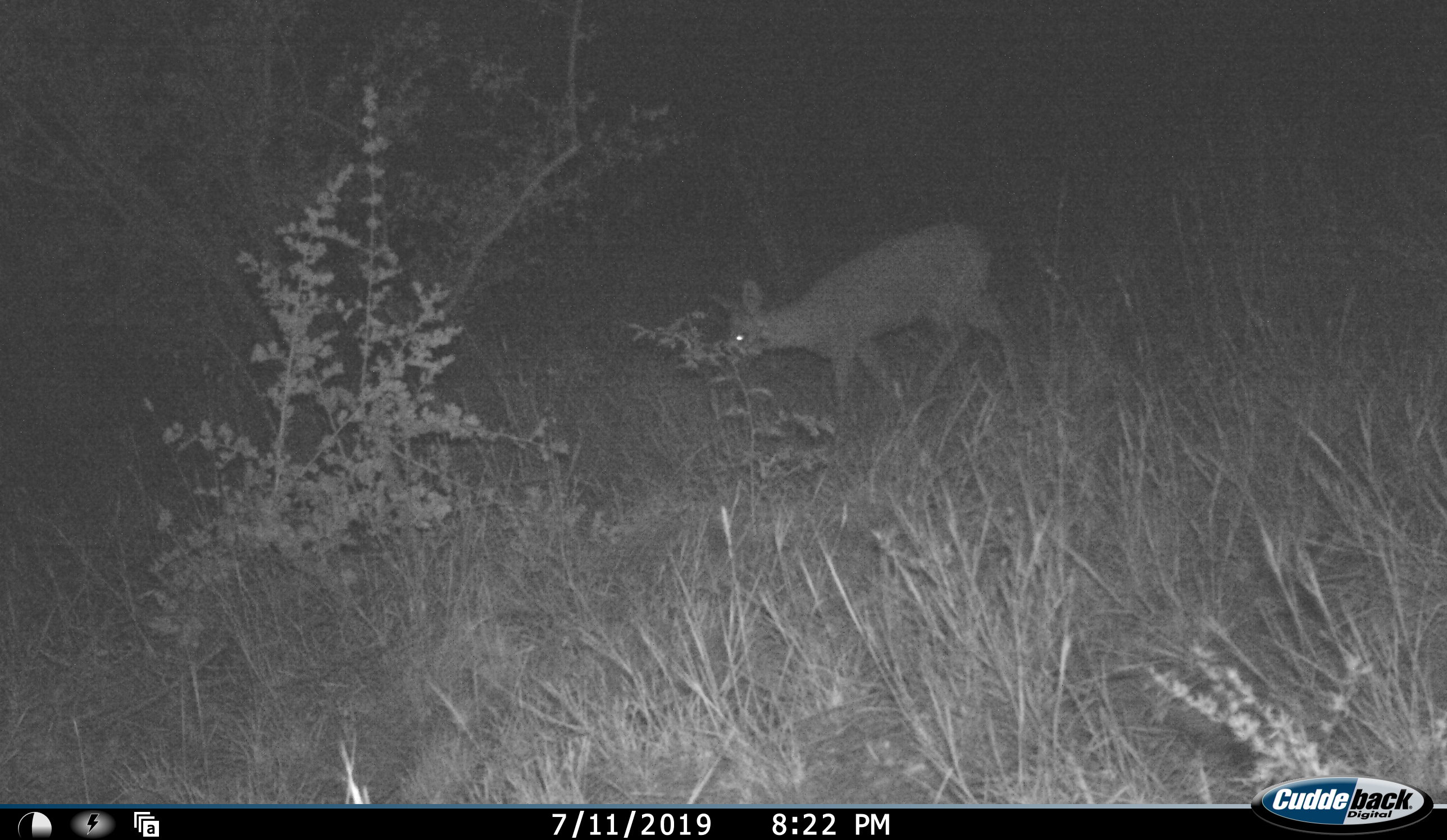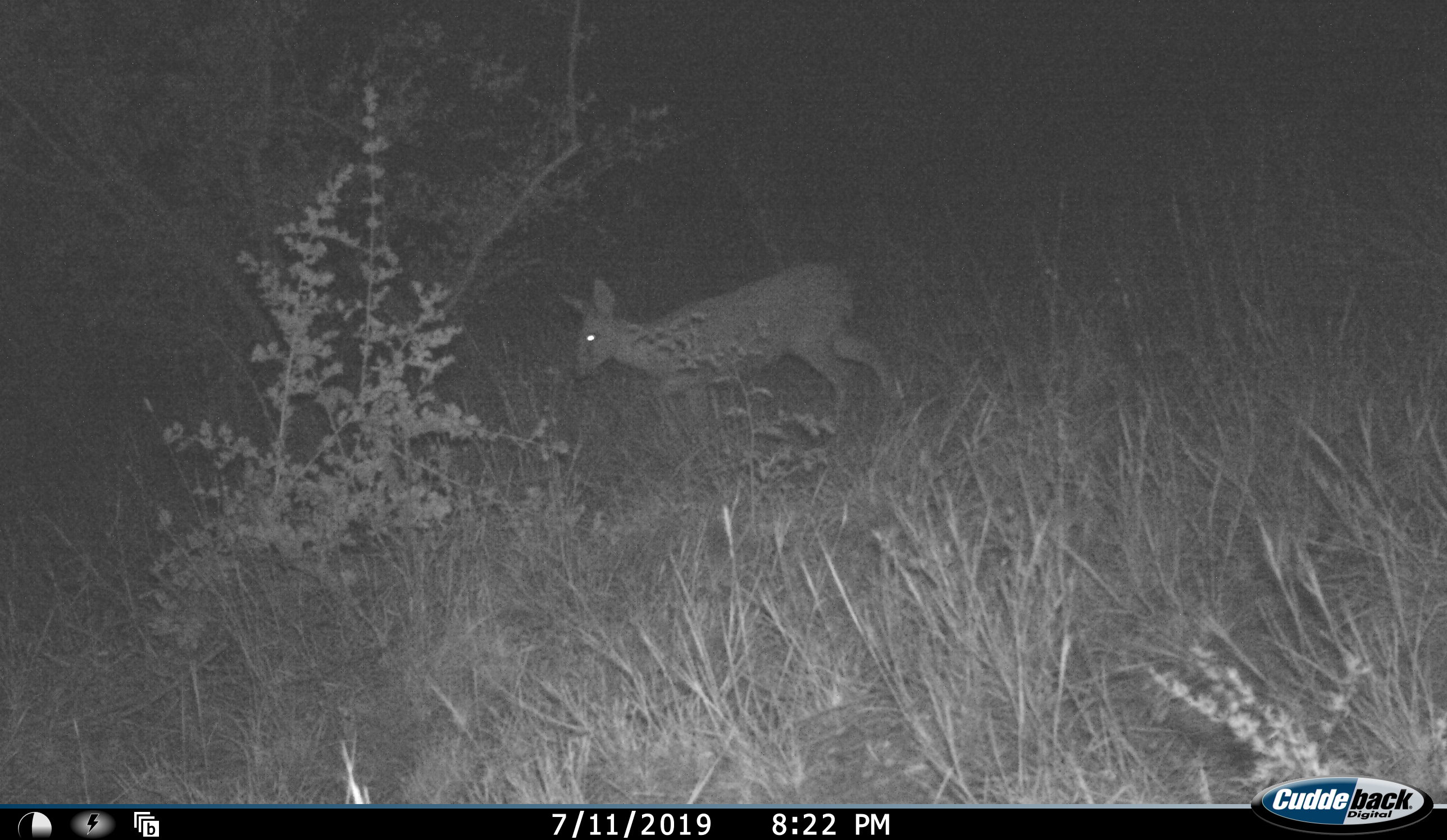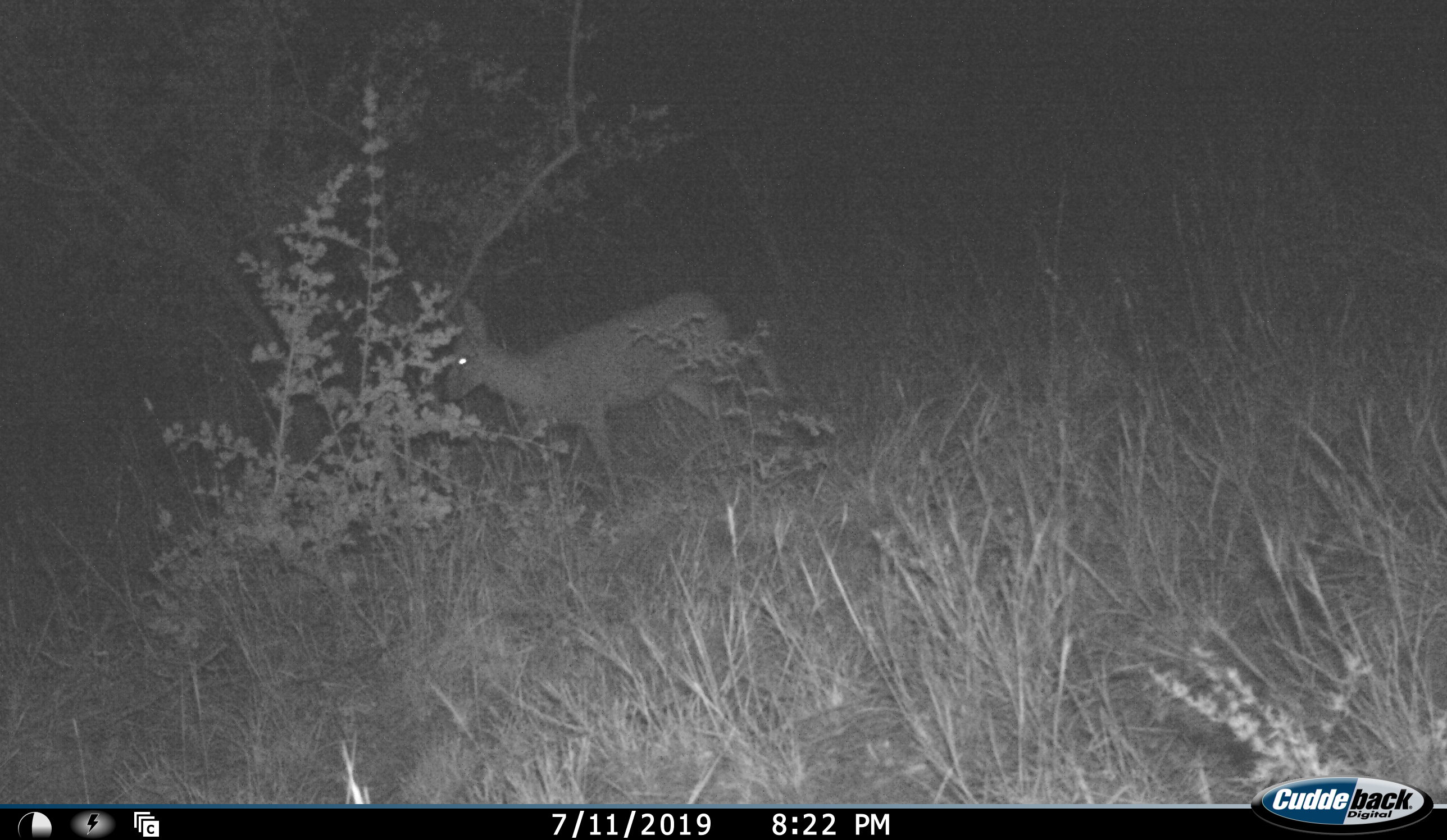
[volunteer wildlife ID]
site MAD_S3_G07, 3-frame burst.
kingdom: Animalia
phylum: Chordata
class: Mammalia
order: Artiodactyla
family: Bovidae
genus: Raphicerus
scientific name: Raphicerus campestris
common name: steenbok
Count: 1.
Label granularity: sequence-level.